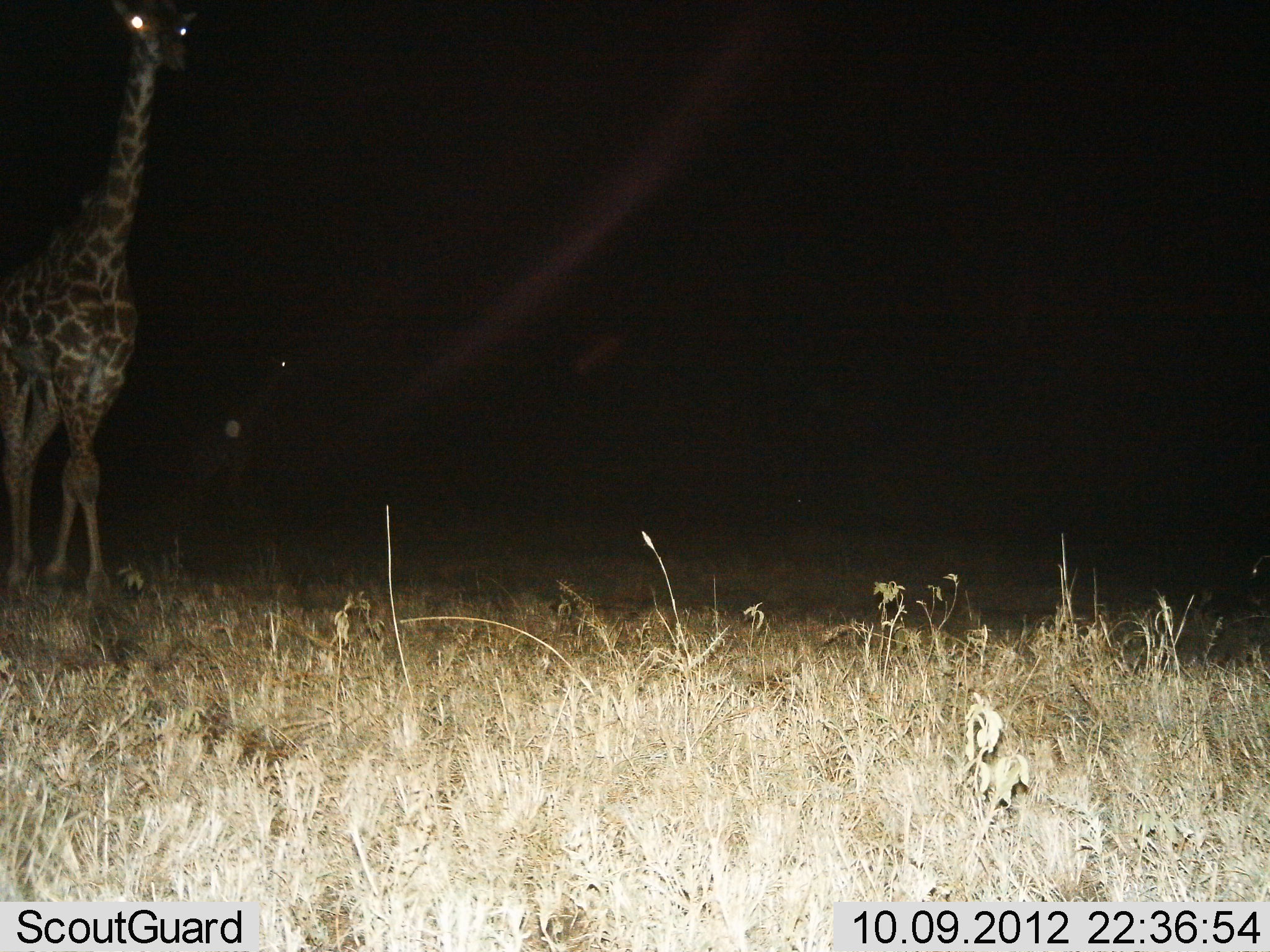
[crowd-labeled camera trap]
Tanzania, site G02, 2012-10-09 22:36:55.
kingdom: Animalia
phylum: Chordata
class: Mammalia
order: Artiodactyla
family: Giraffidae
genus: Giraffa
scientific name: Giraffa camelopardalis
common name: giraffe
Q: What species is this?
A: Giraffe (Giraffa camelopardalis).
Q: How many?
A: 1.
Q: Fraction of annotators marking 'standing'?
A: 10%.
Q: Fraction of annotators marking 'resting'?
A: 0%.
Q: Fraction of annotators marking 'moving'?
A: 90%.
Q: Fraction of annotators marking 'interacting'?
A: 0%.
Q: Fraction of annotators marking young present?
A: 0%.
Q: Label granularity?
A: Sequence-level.